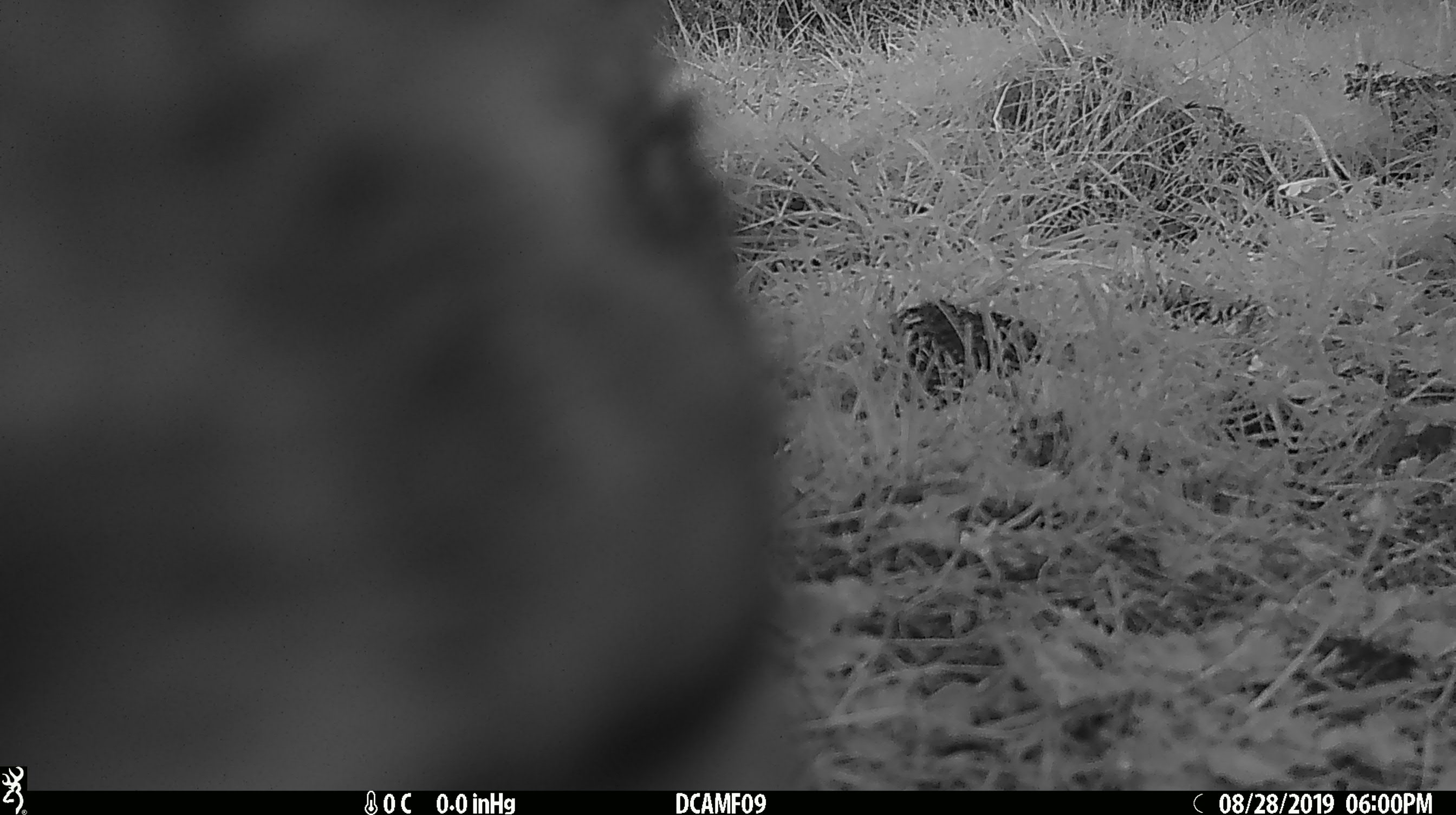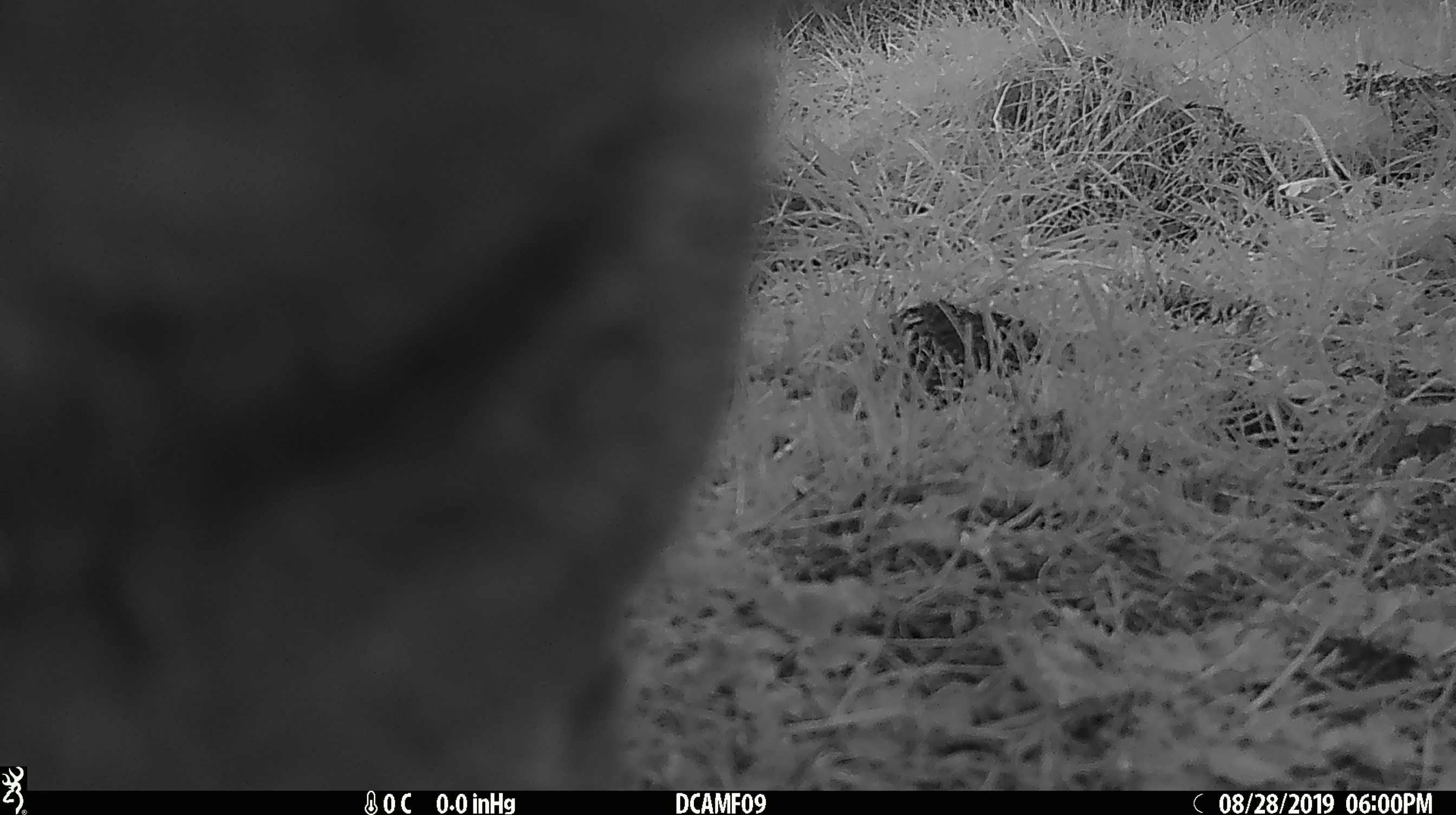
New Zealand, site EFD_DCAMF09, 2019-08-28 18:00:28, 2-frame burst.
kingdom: Animalia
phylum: Chordata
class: Mammalia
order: Carnivora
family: Felidae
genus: Felis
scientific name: Felis catus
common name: domestic cat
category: cat